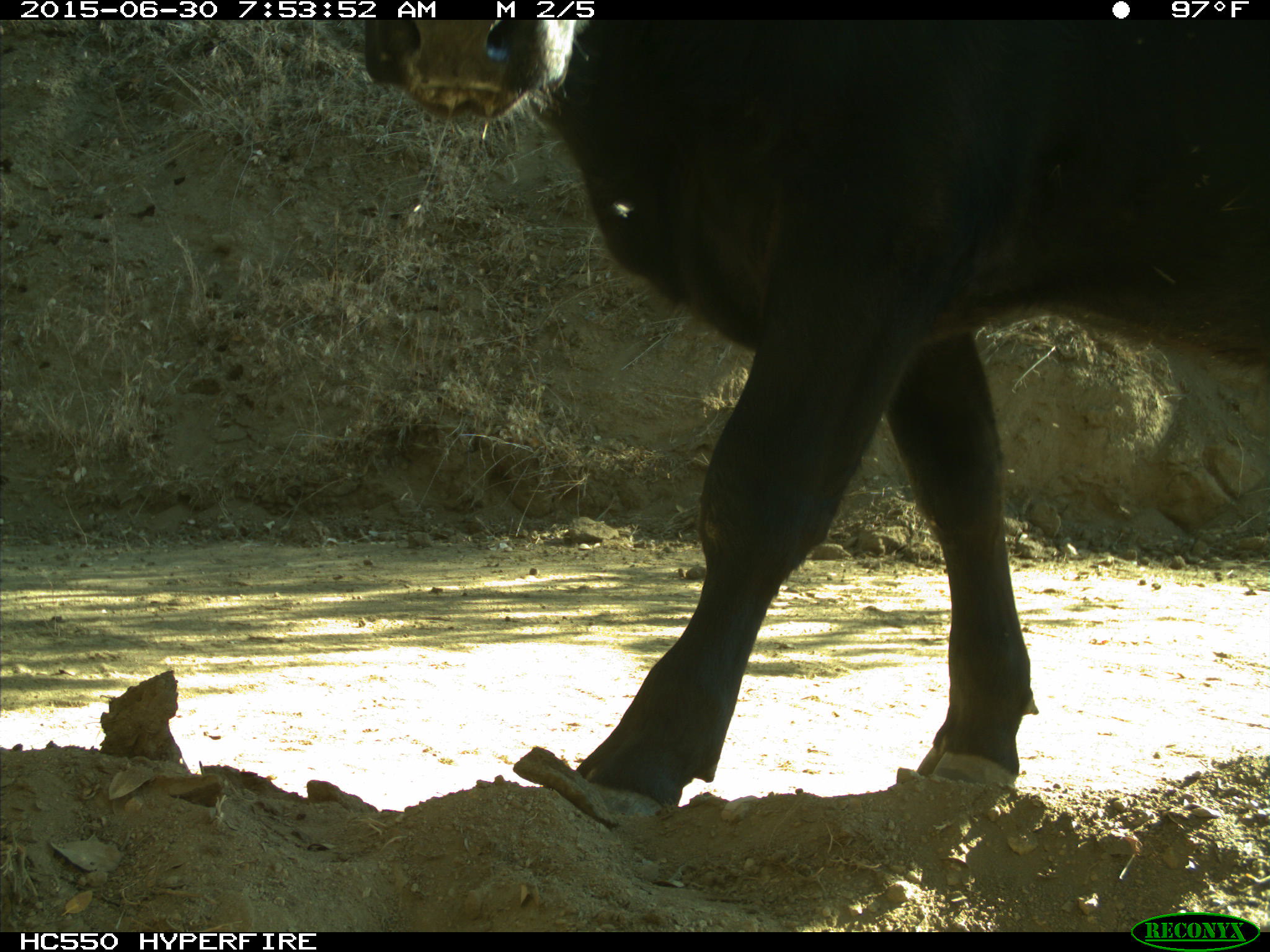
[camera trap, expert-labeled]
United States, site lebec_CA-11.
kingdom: Animalia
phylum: Chordata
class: Mammalia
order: Artiodactyla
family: Bovidae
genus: Bos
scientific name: Bos taurus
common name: domestic cow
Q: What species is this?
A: Bos taurus (domestic cow).